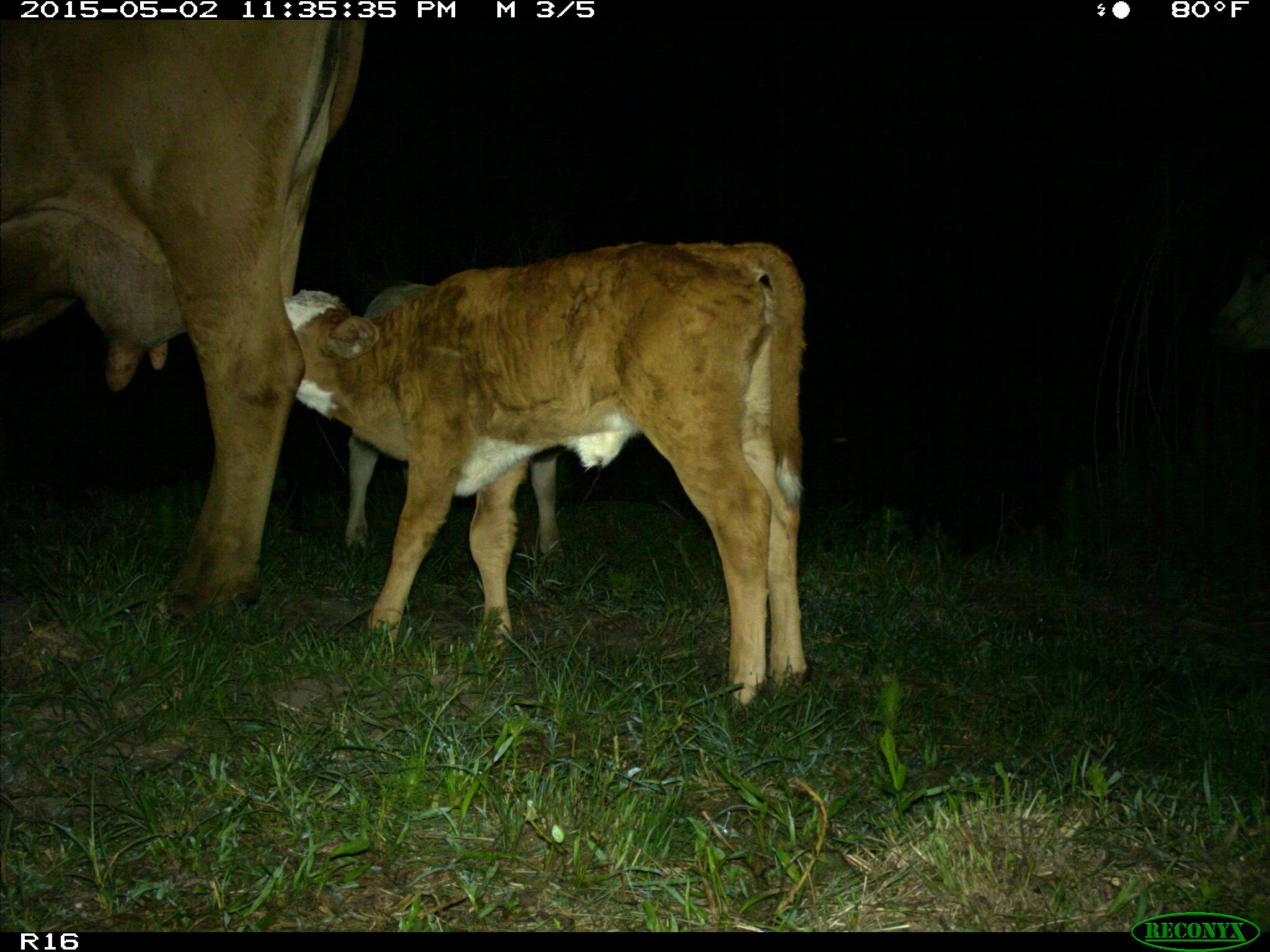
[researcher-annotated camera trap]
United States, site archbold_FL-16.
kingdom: Animalia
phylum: Chordata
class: Mammalia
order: Artiodactyla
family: Bovidae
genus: Bos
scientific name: Bos taurus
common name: domestic cow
Bos taurus (domestic cow).